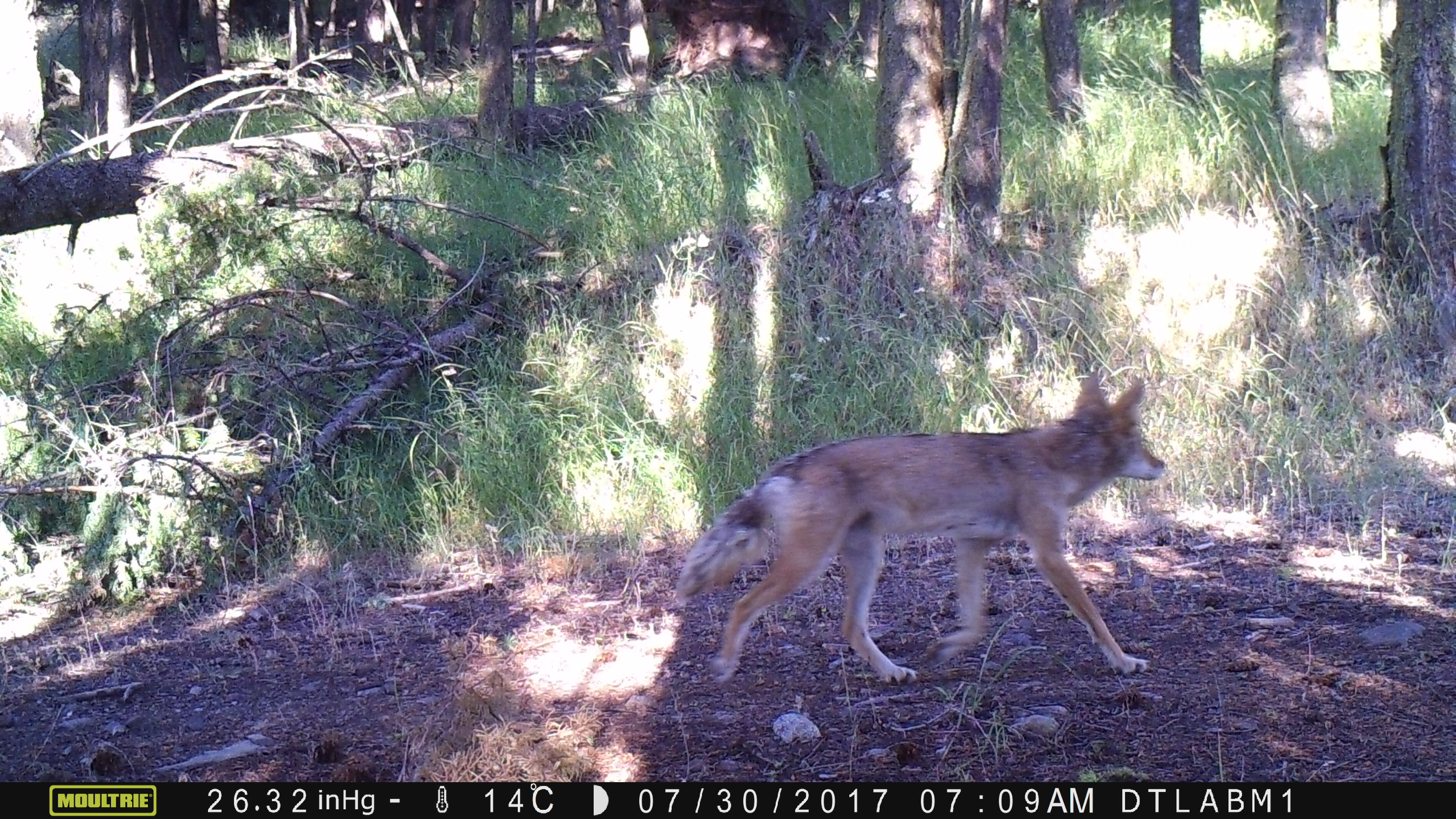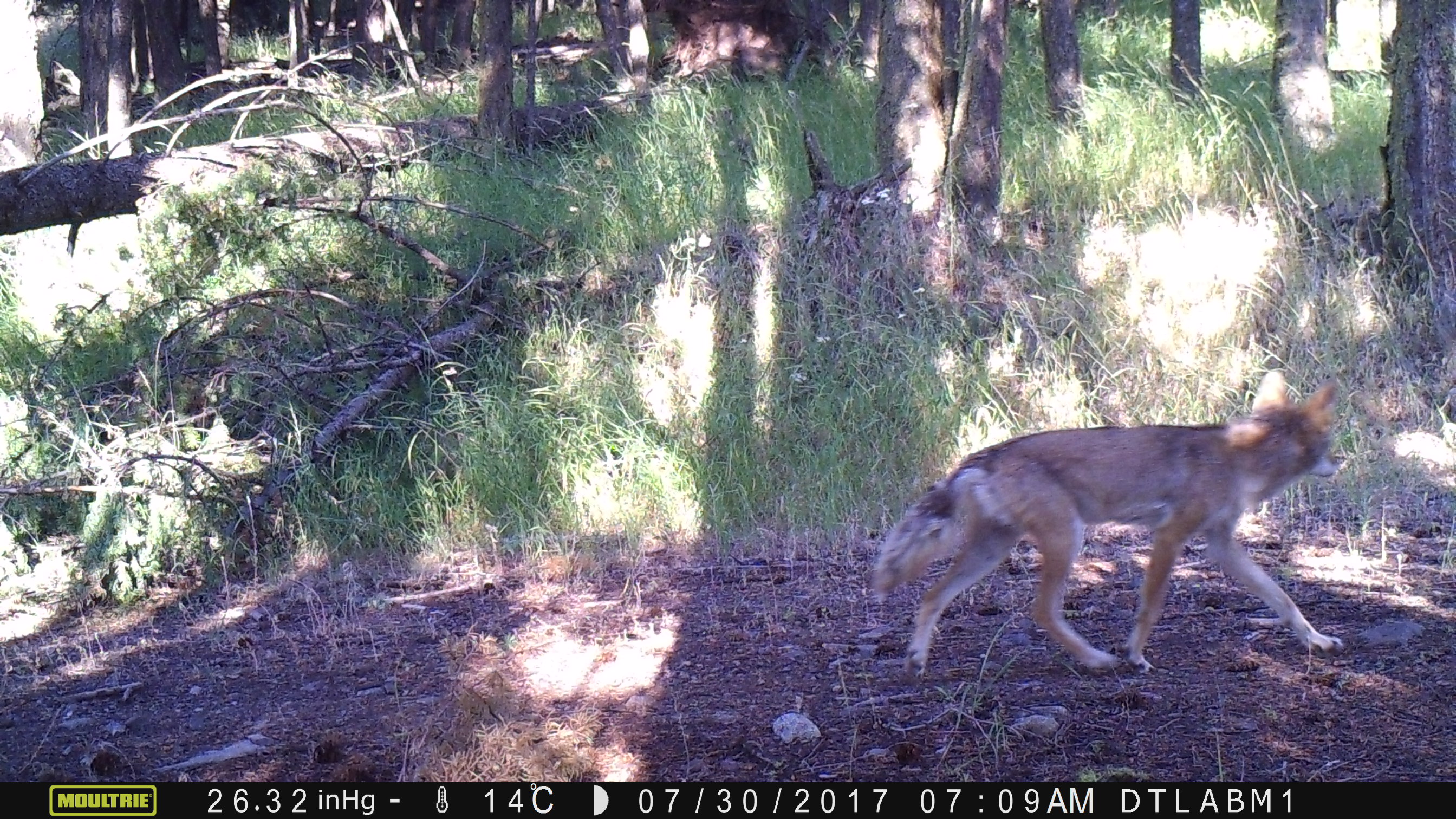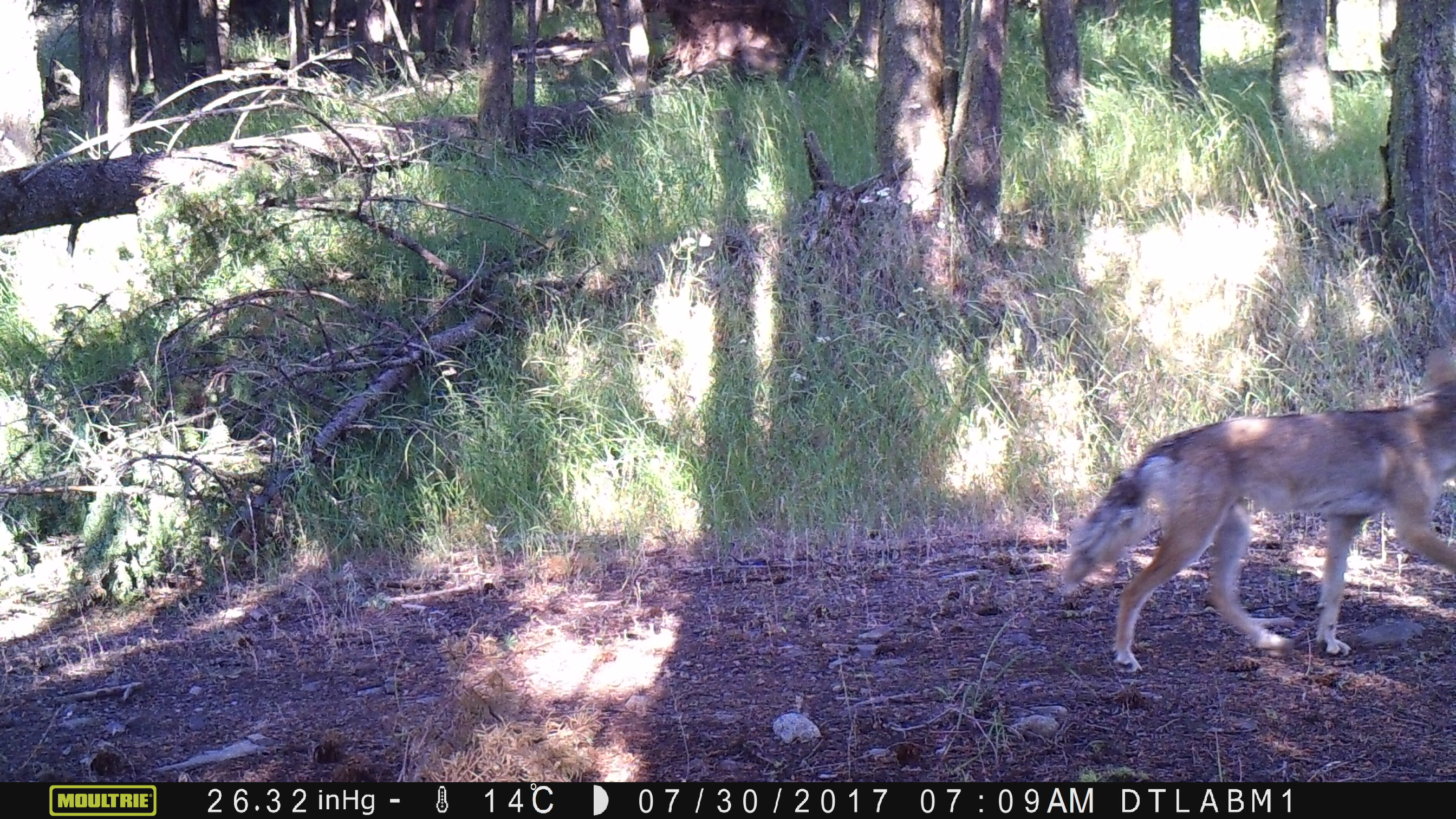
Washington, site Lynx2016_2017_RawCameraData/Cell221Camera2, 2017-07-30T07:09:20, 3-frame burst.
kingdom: Animalia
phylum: Chordata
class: Mammalia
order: Carnivora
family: Canidae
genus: Canis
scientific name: Canis latrans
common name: coyote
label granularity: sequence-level